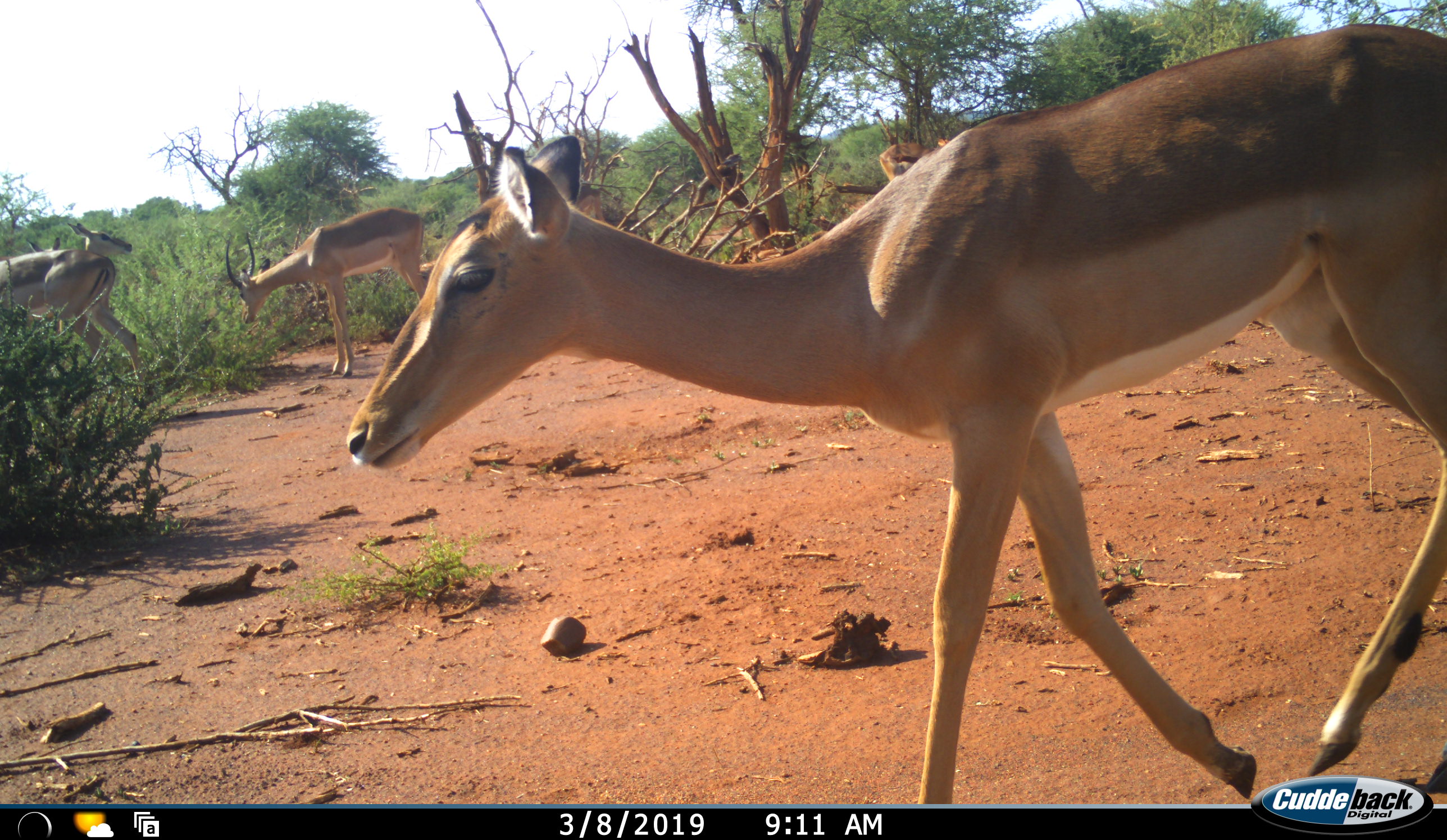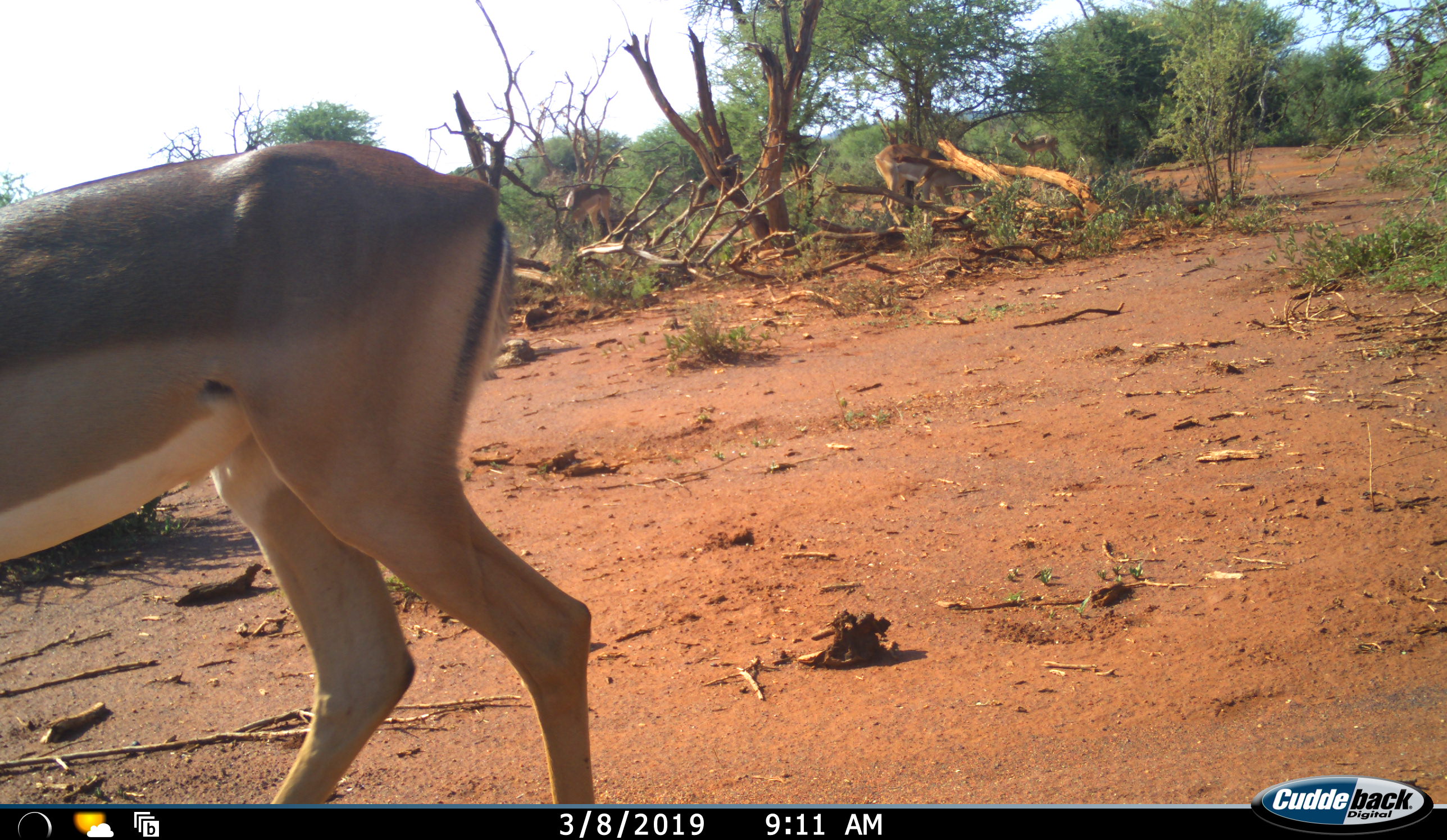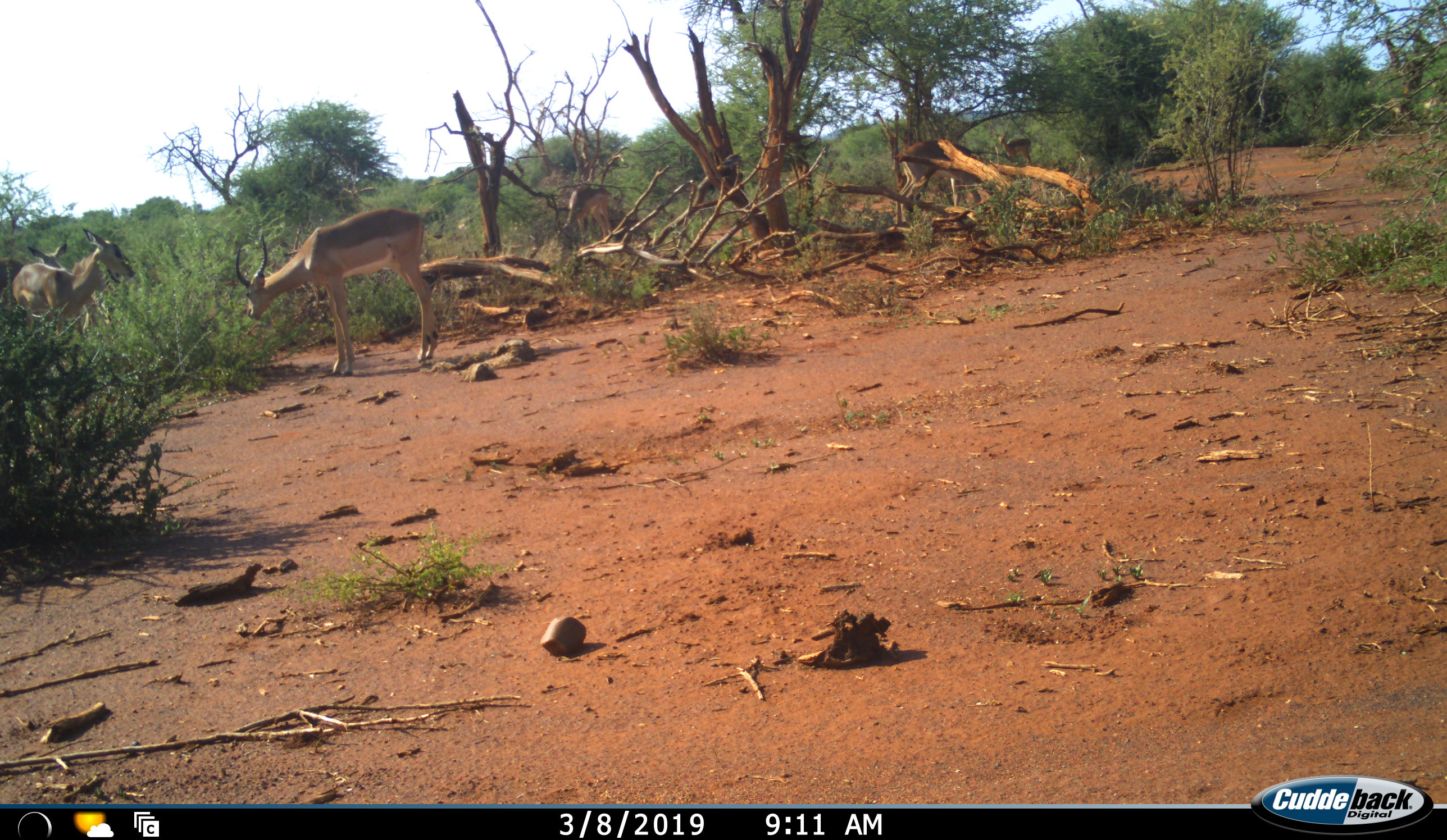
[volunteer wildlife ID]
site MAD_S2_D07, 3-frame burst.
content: unidentified animal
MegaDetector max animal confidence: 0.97